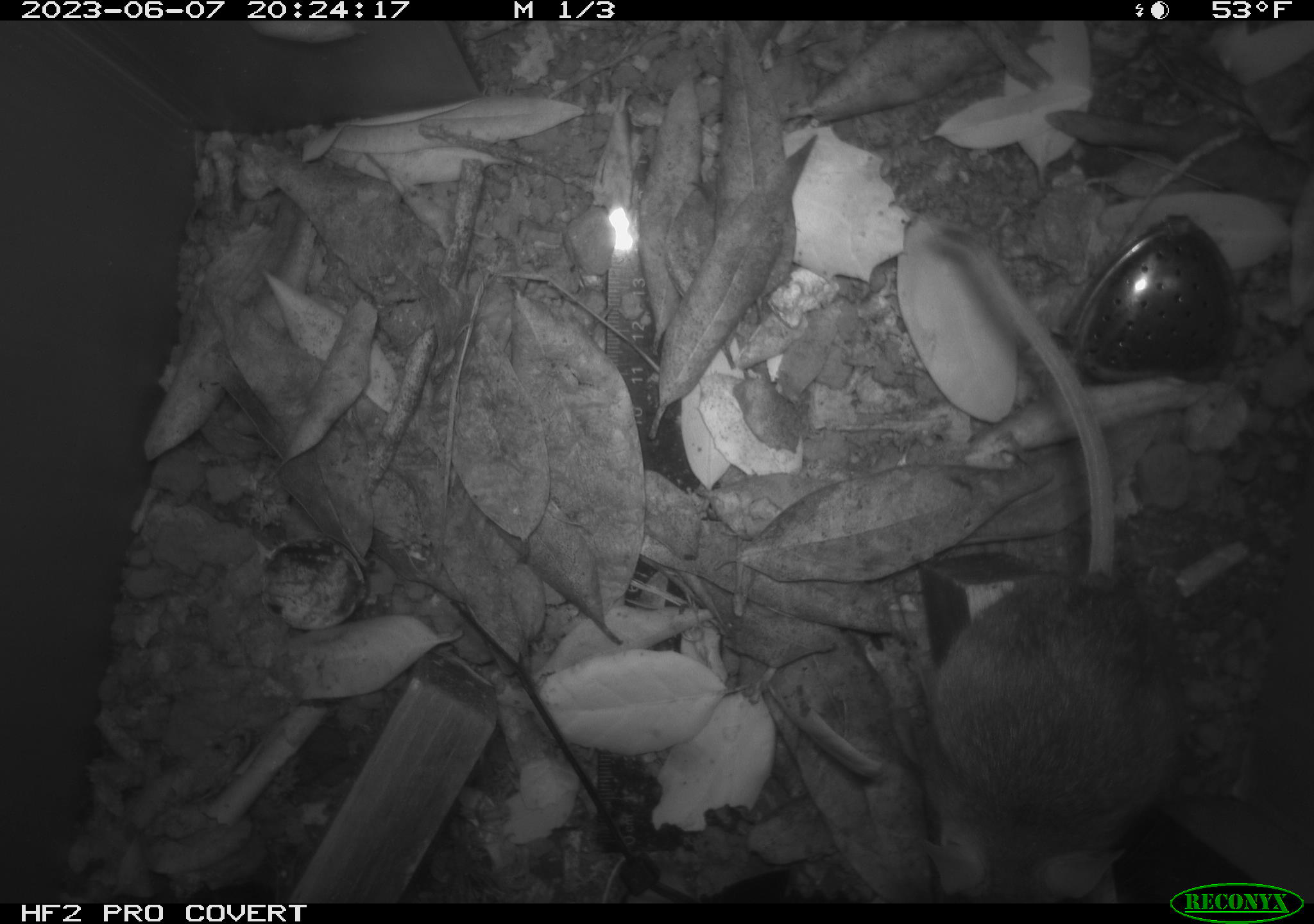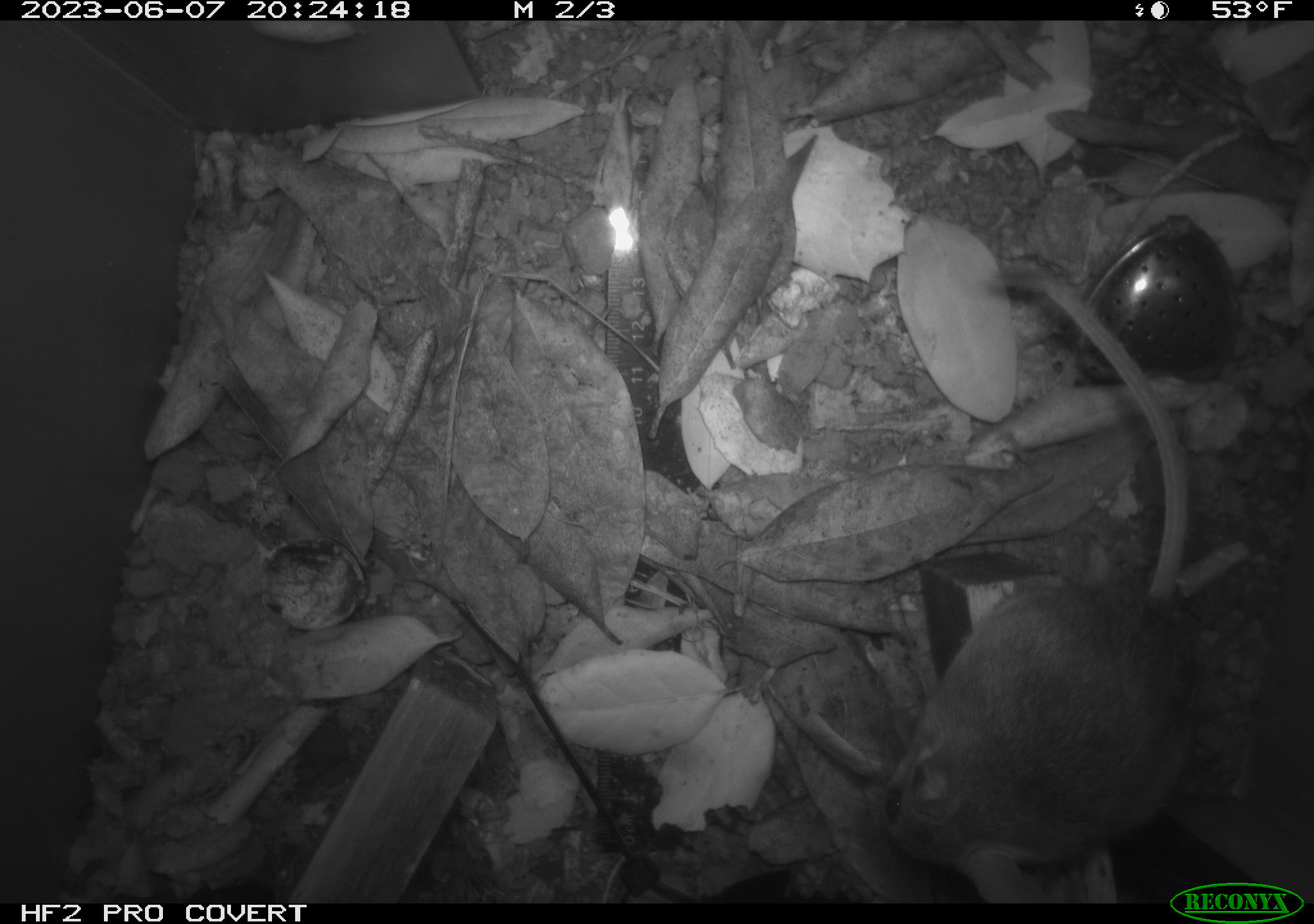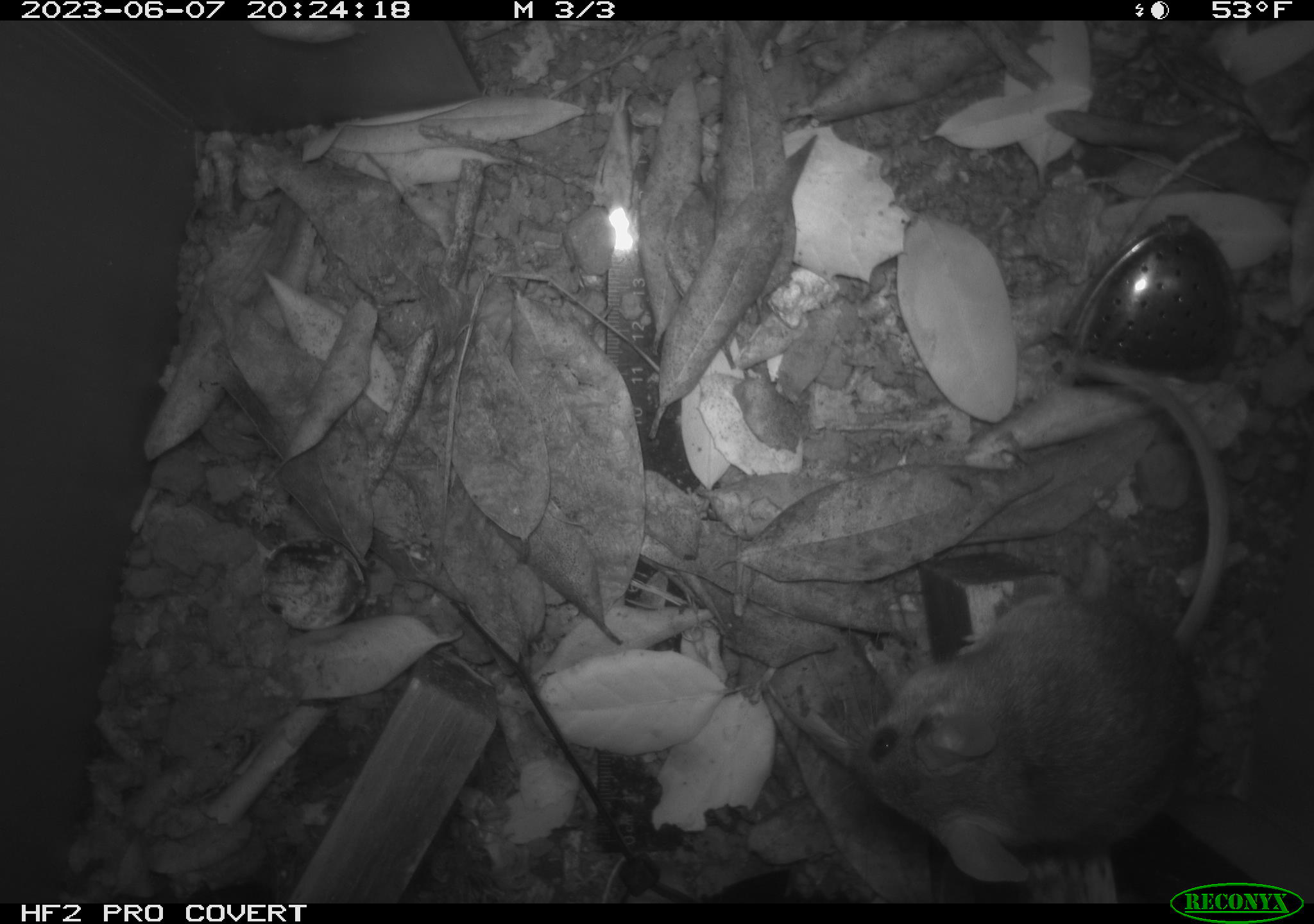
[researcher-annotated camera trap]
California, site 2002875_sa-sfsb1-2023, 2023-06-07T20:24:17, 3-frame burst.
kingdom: Animalia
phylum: Chordata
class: Mammalia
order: Rodentia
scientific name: Rodentia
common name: mouse species